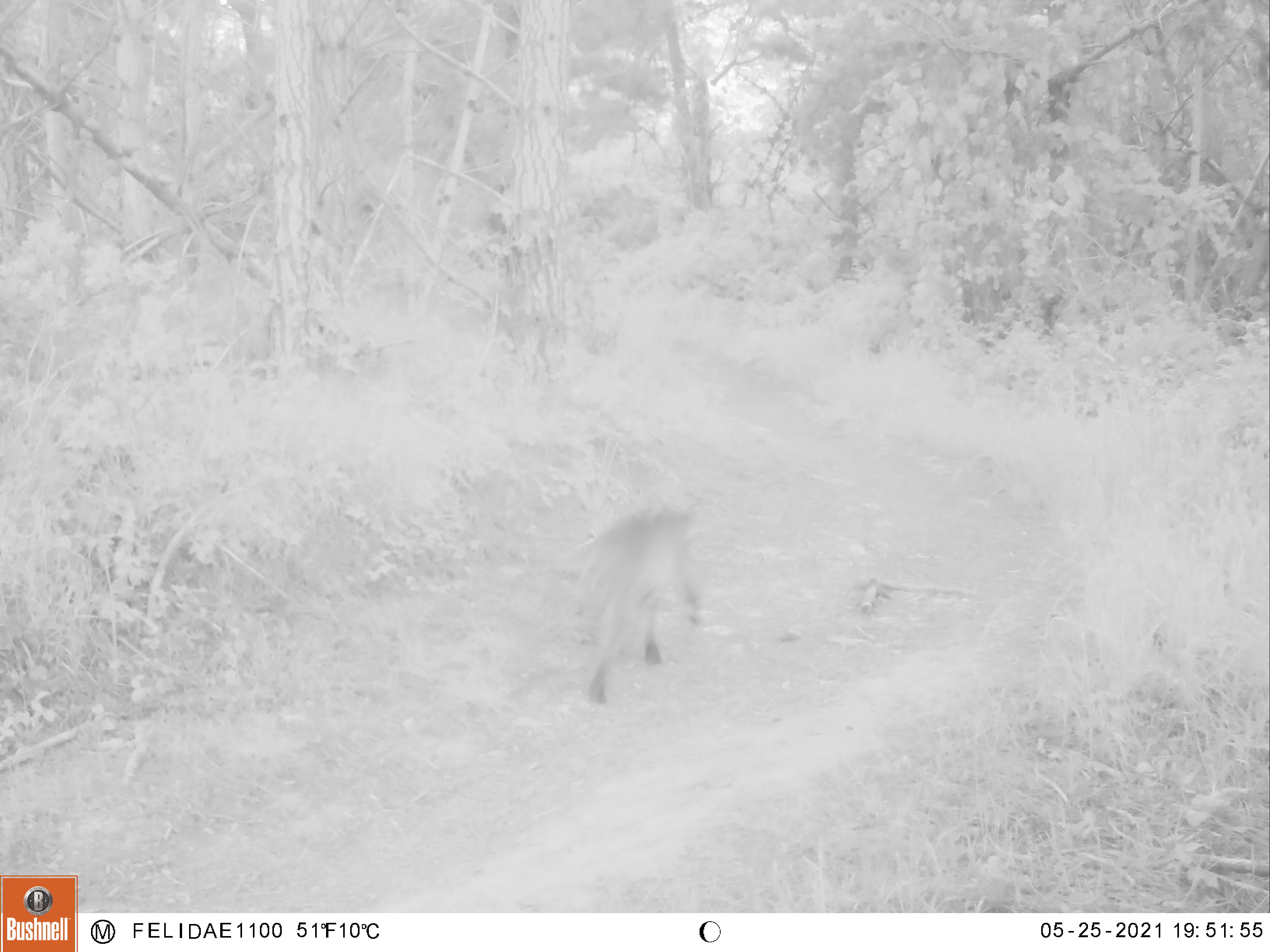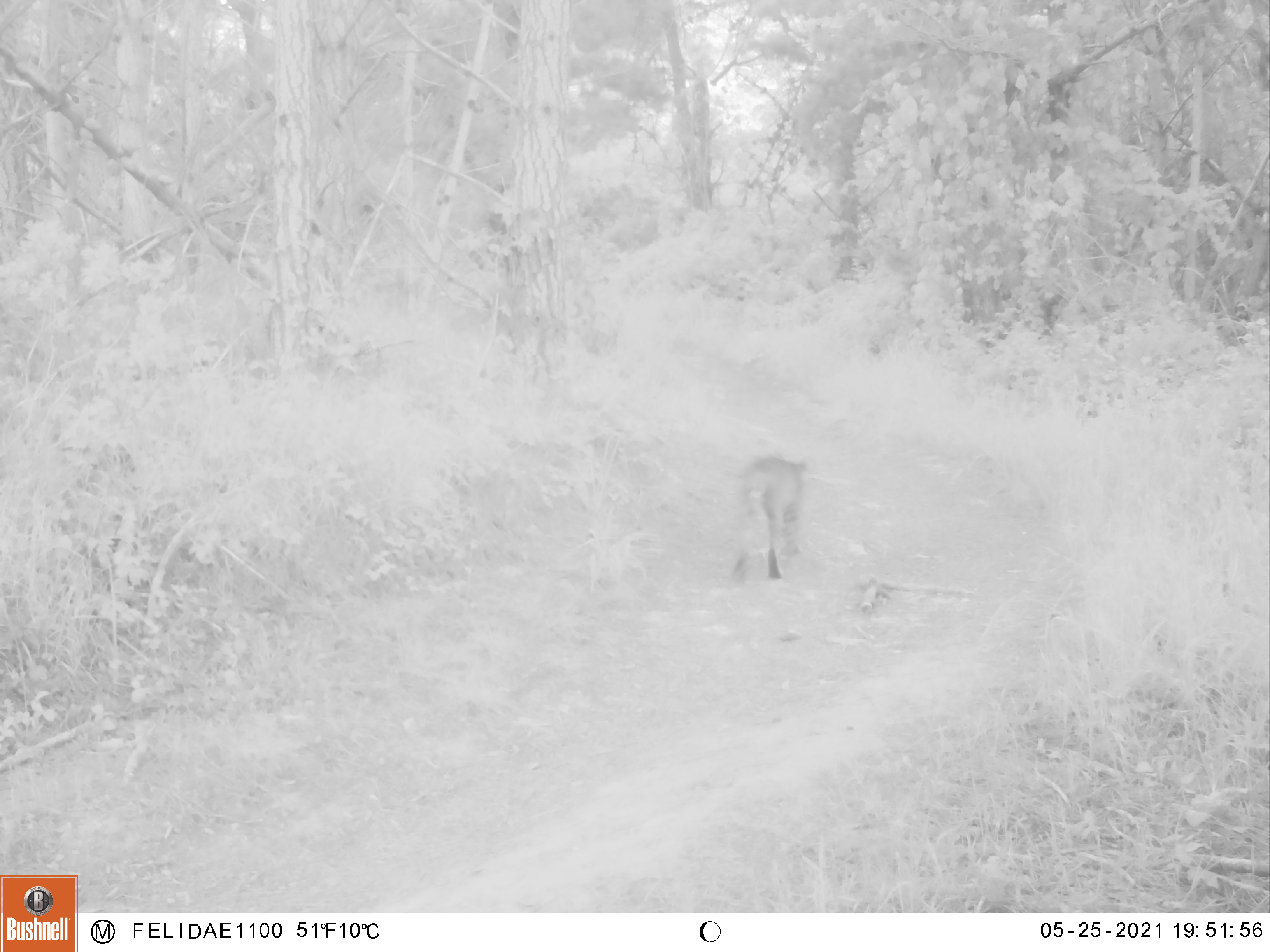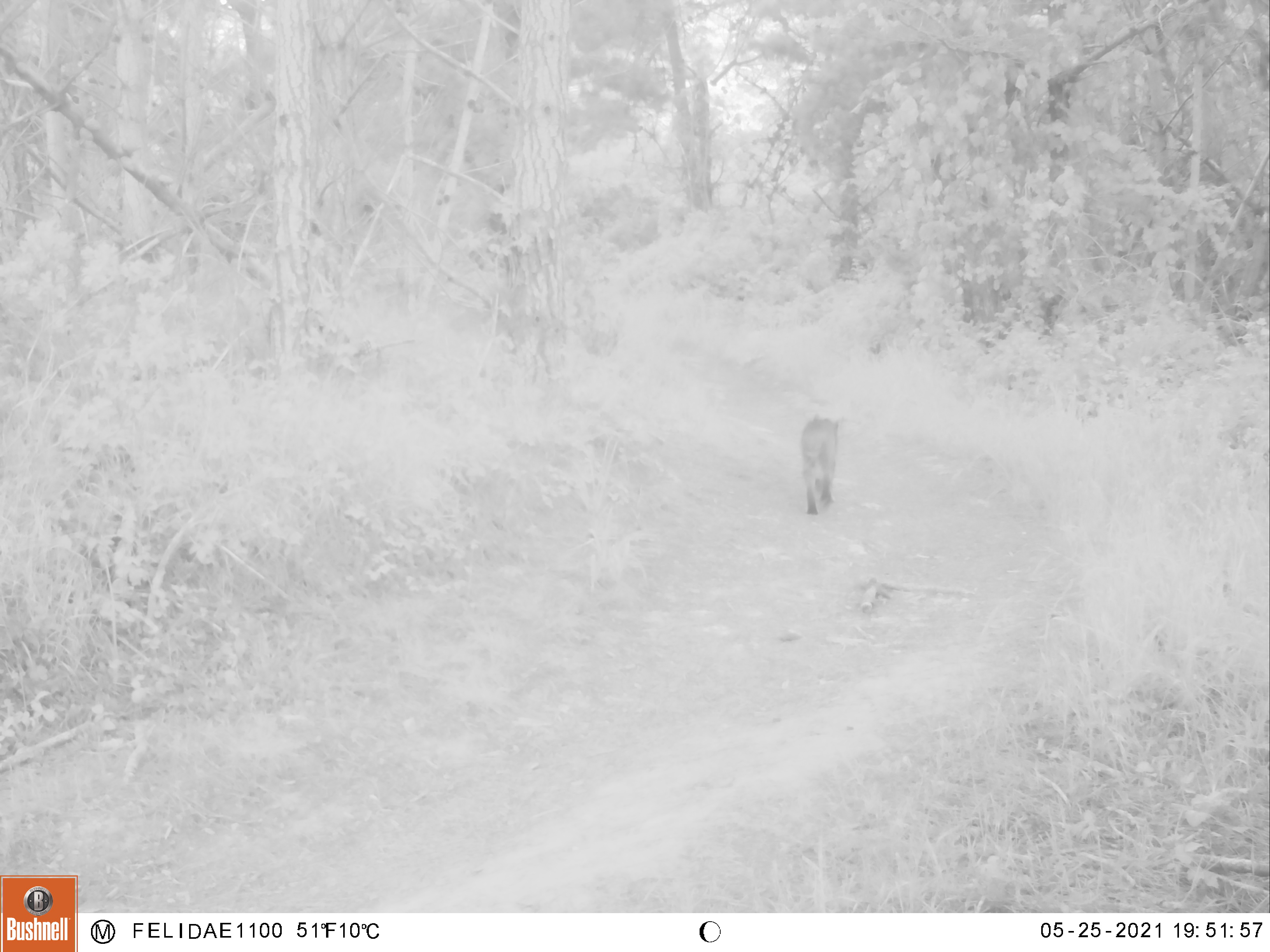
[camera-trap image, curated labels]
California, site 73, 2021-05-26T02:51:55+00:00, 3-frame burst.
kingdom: Animalia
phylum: Chordata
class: Mammalia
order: Carnivora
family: Felidae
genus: Lynx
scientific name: Lynx rufus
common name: bobcat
Bobcat (Lynx rufus).